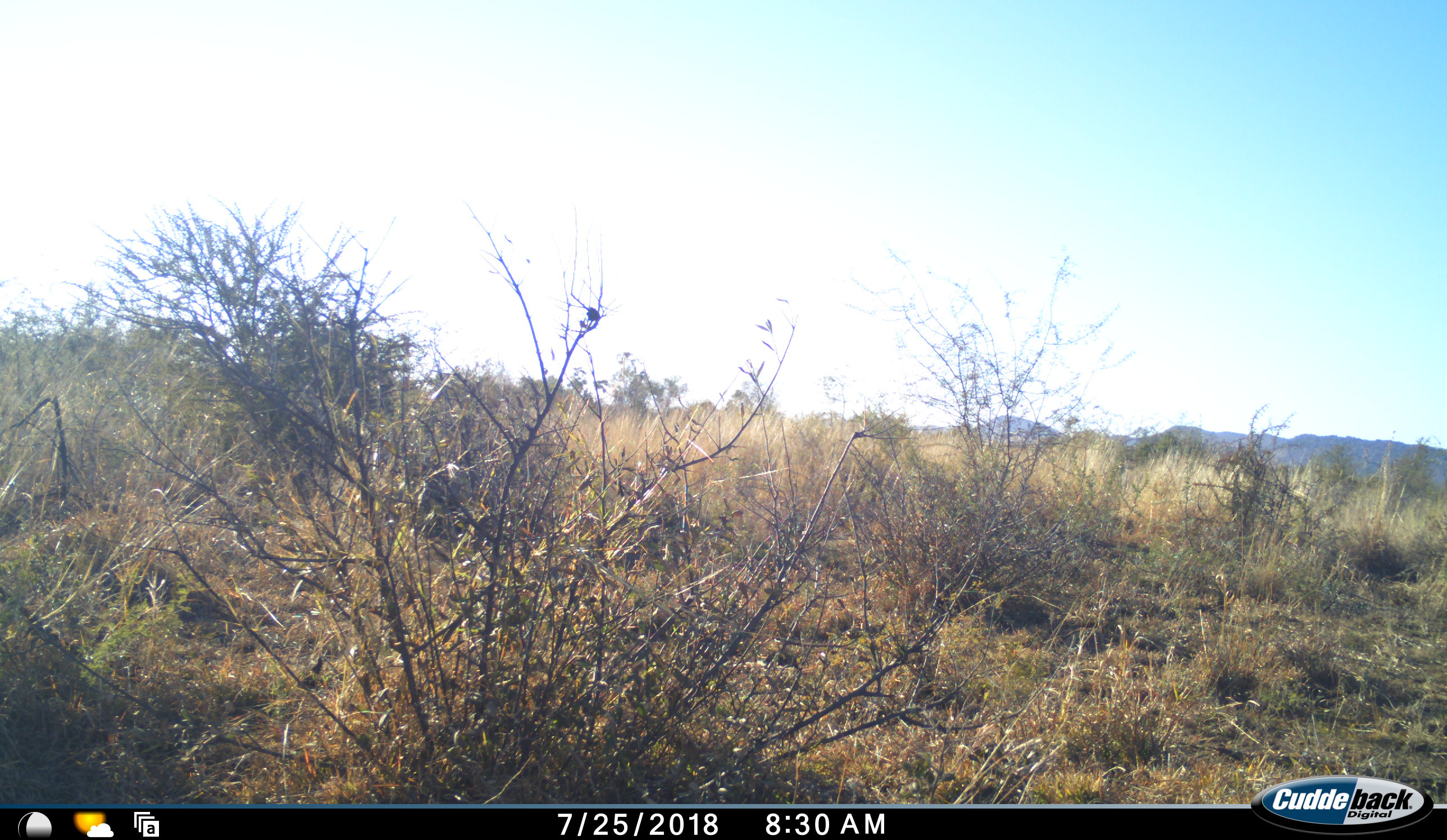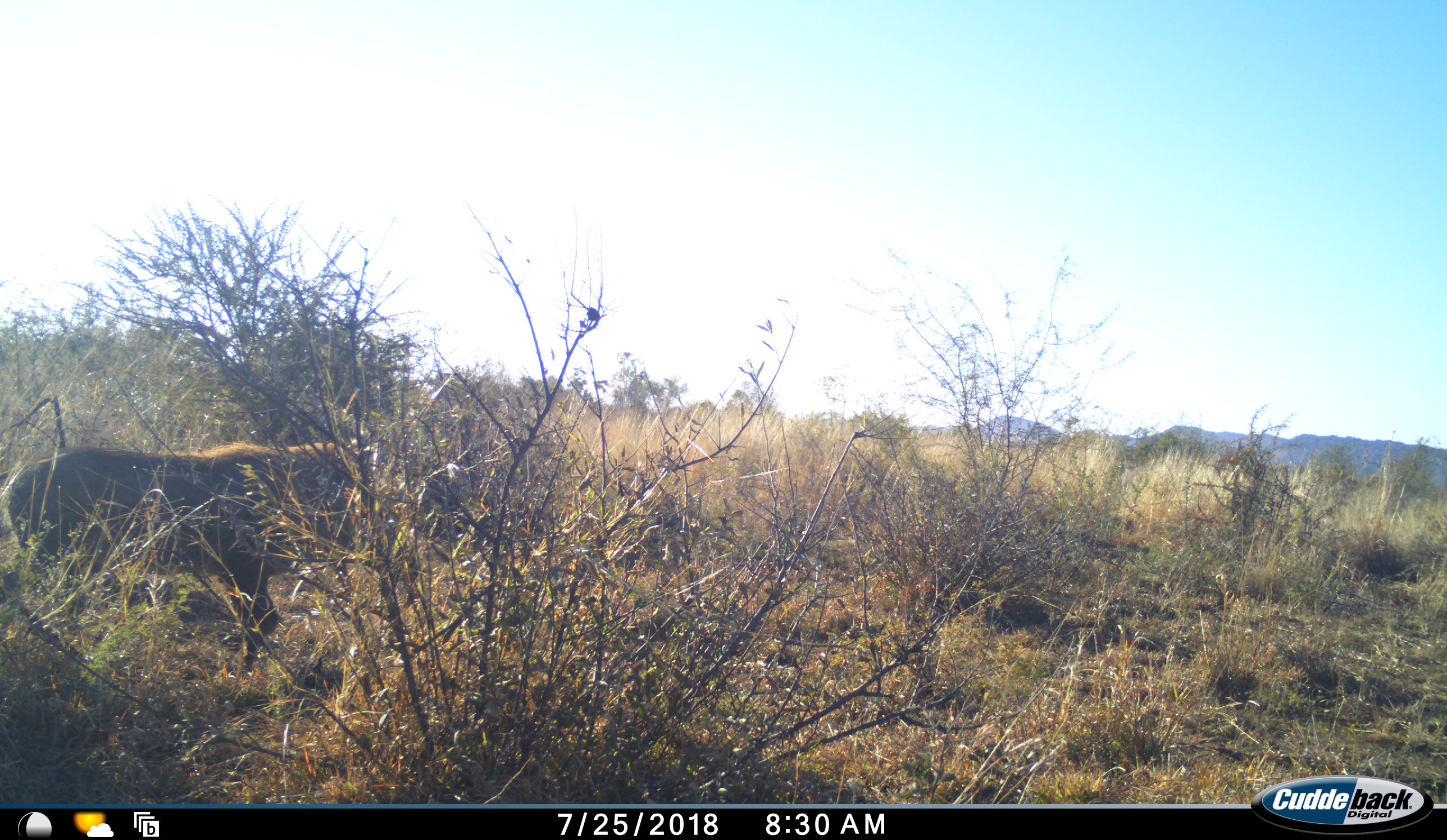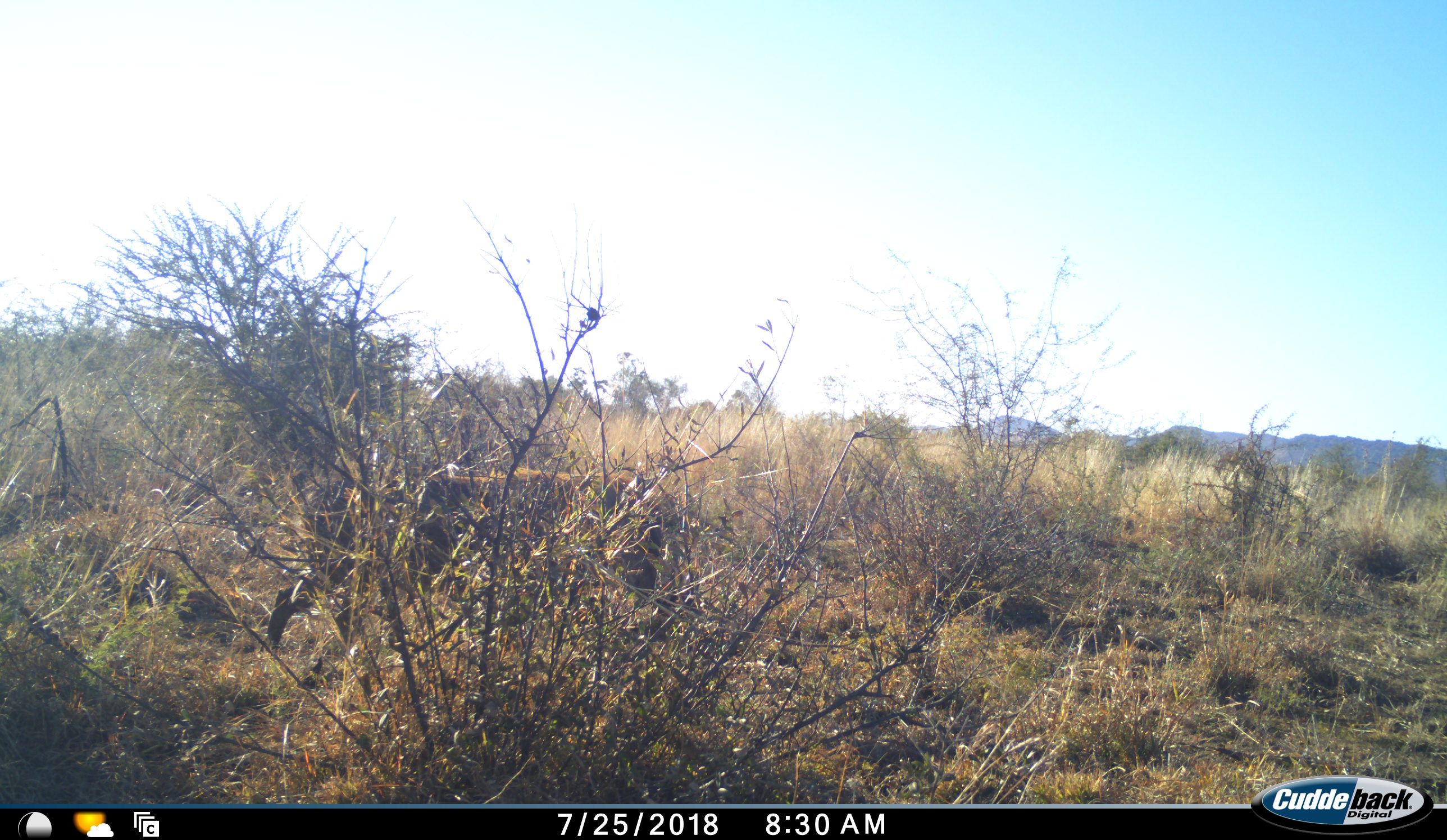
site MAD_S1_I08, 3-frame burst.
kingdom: Animalia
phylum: Chordata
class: Mammalia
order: Artiodactyla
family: Suidae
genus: Phacochoerus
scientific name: Phacochoerus africanus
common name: warthog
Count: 1.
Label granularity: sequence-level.